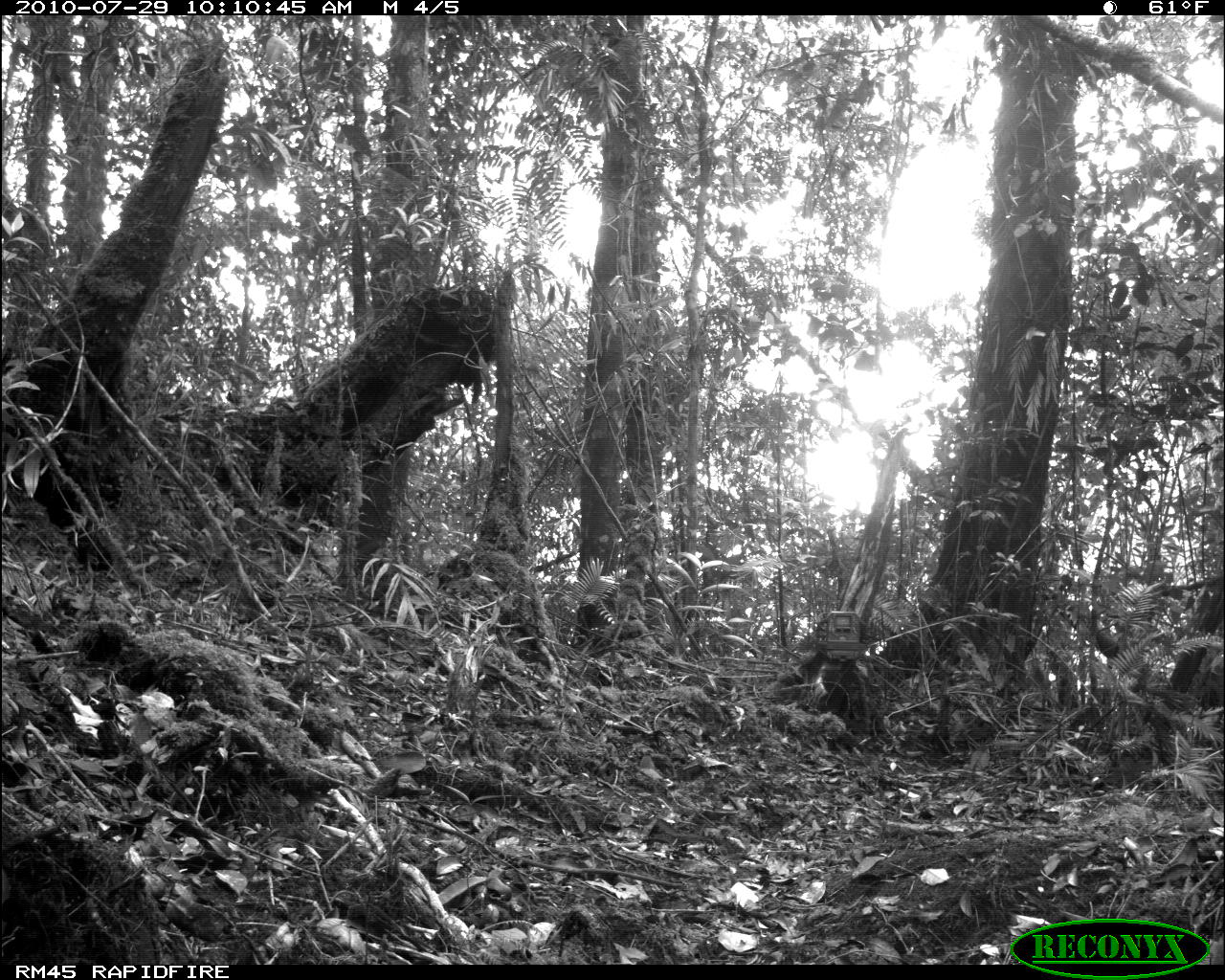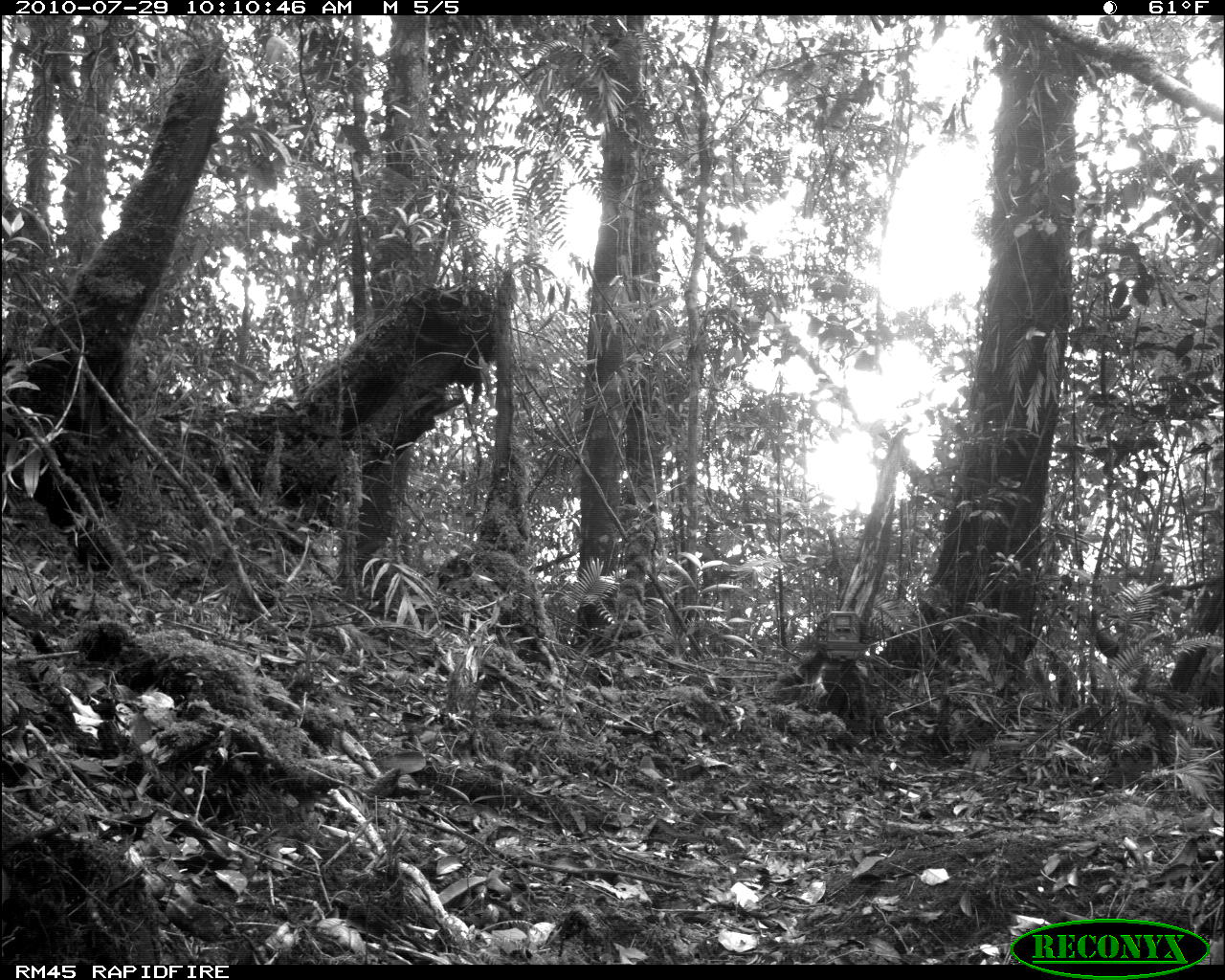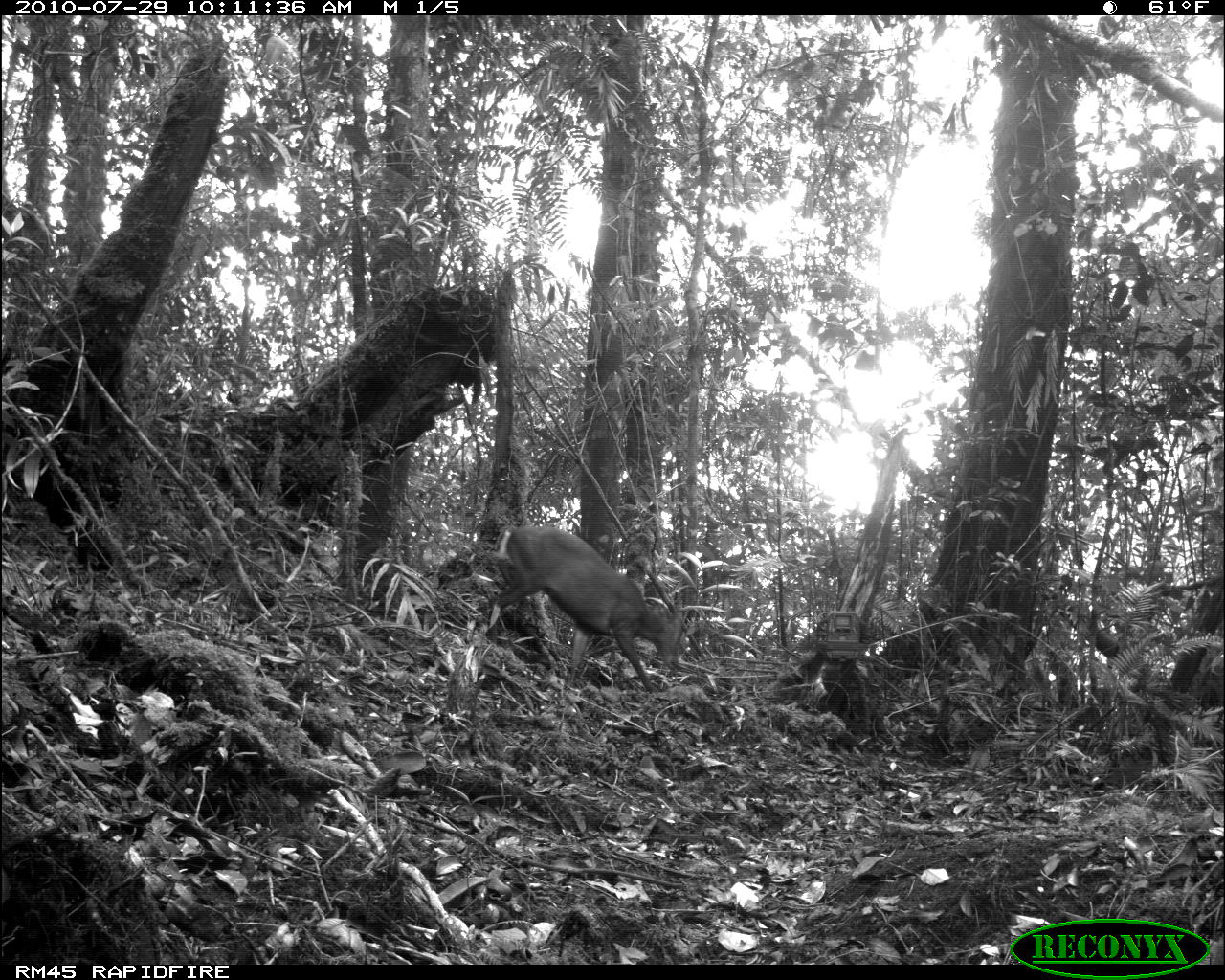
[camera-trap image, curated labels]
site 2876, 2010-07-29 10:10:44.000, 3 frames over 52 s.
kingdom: Animalia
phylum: Chordata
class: Mammalia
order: Artiodactyla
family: Cervidae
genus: Muntiacus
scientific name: Muntiacus muntjak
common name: southern red muntjac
Muntiacus muntjak (southern red muntjac), count 1.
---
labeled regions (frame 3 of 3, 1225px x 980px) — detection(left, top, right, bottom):
muntiacus muntjak: detection(485, 526, 685, 695)